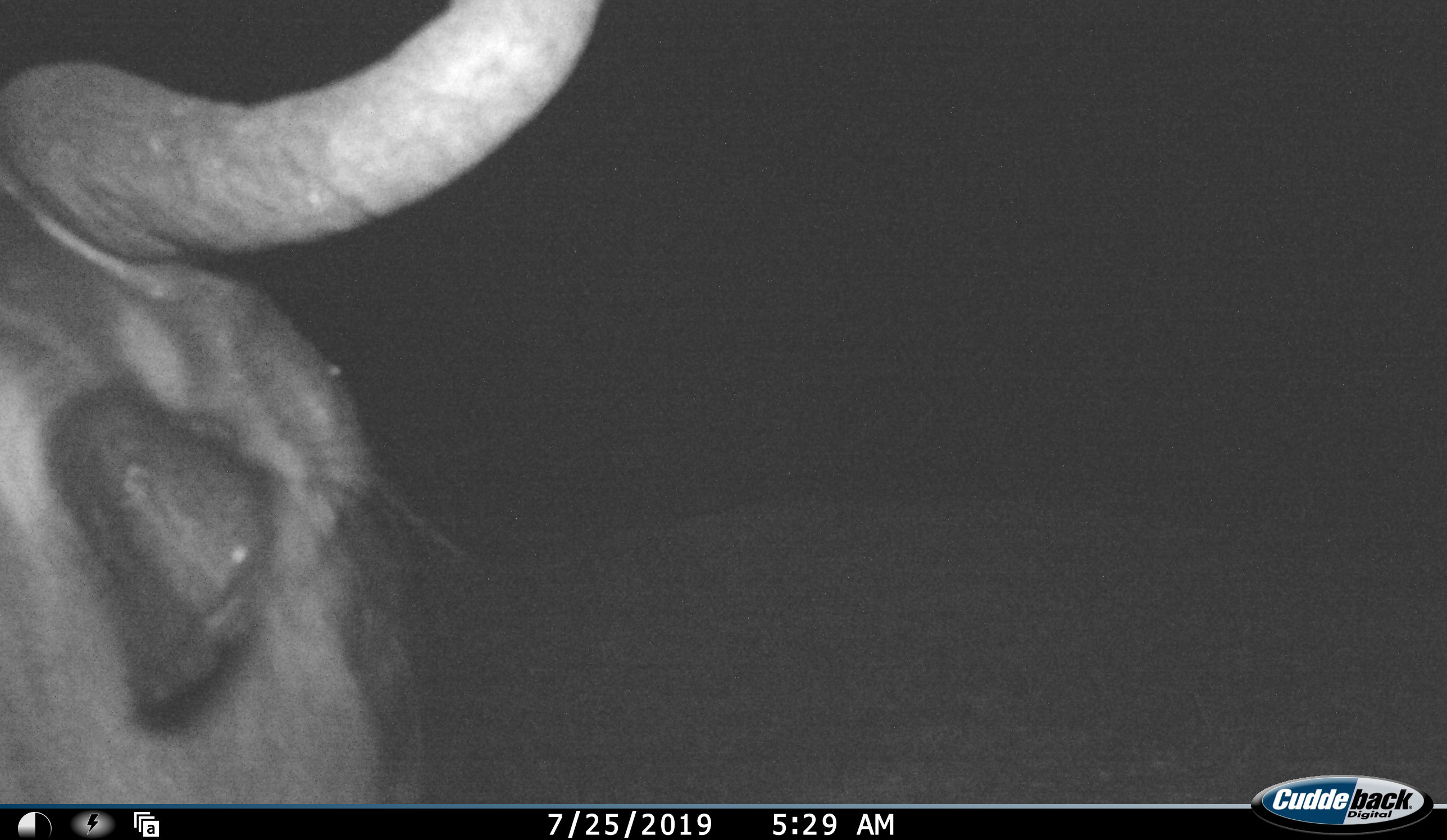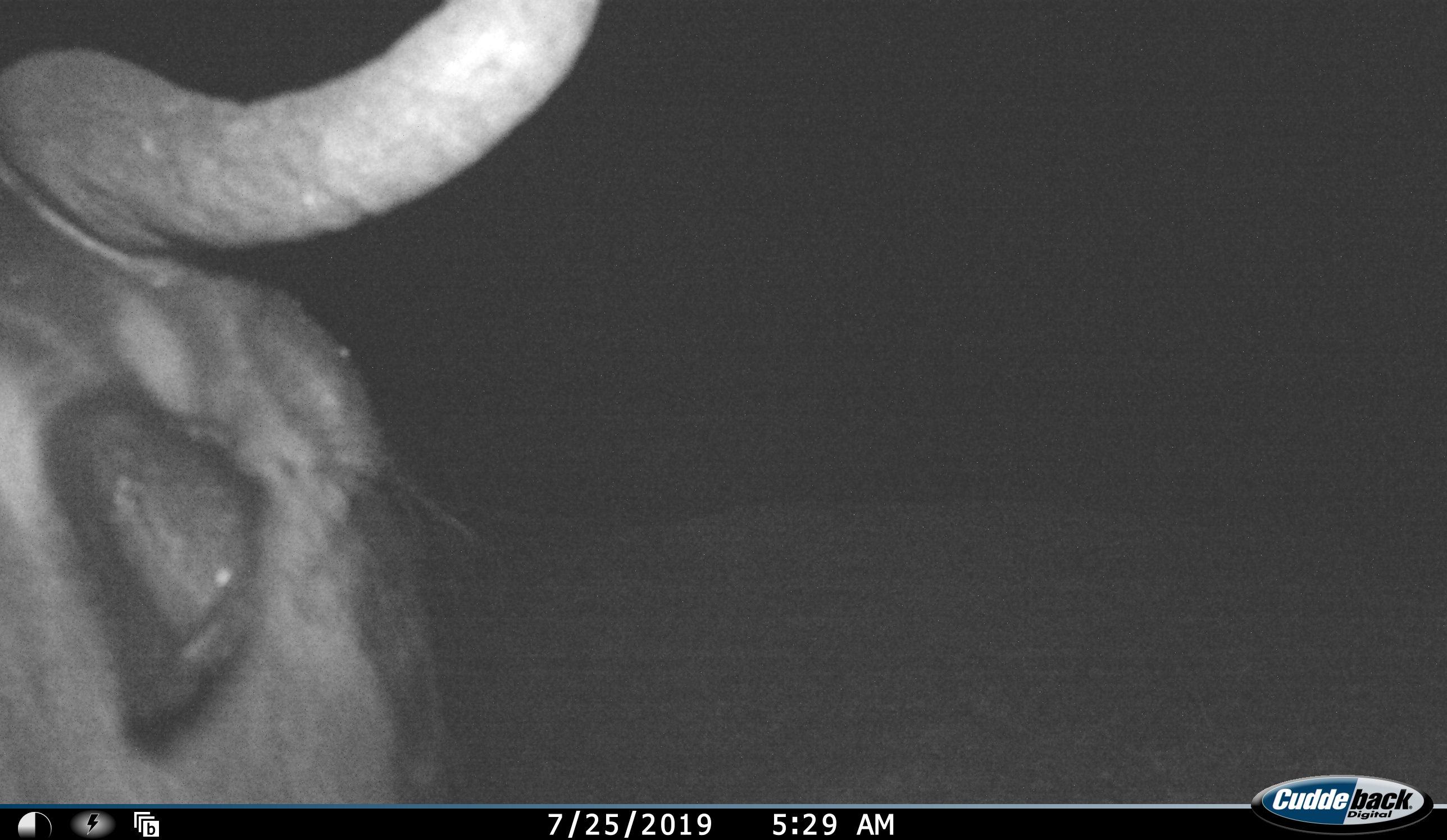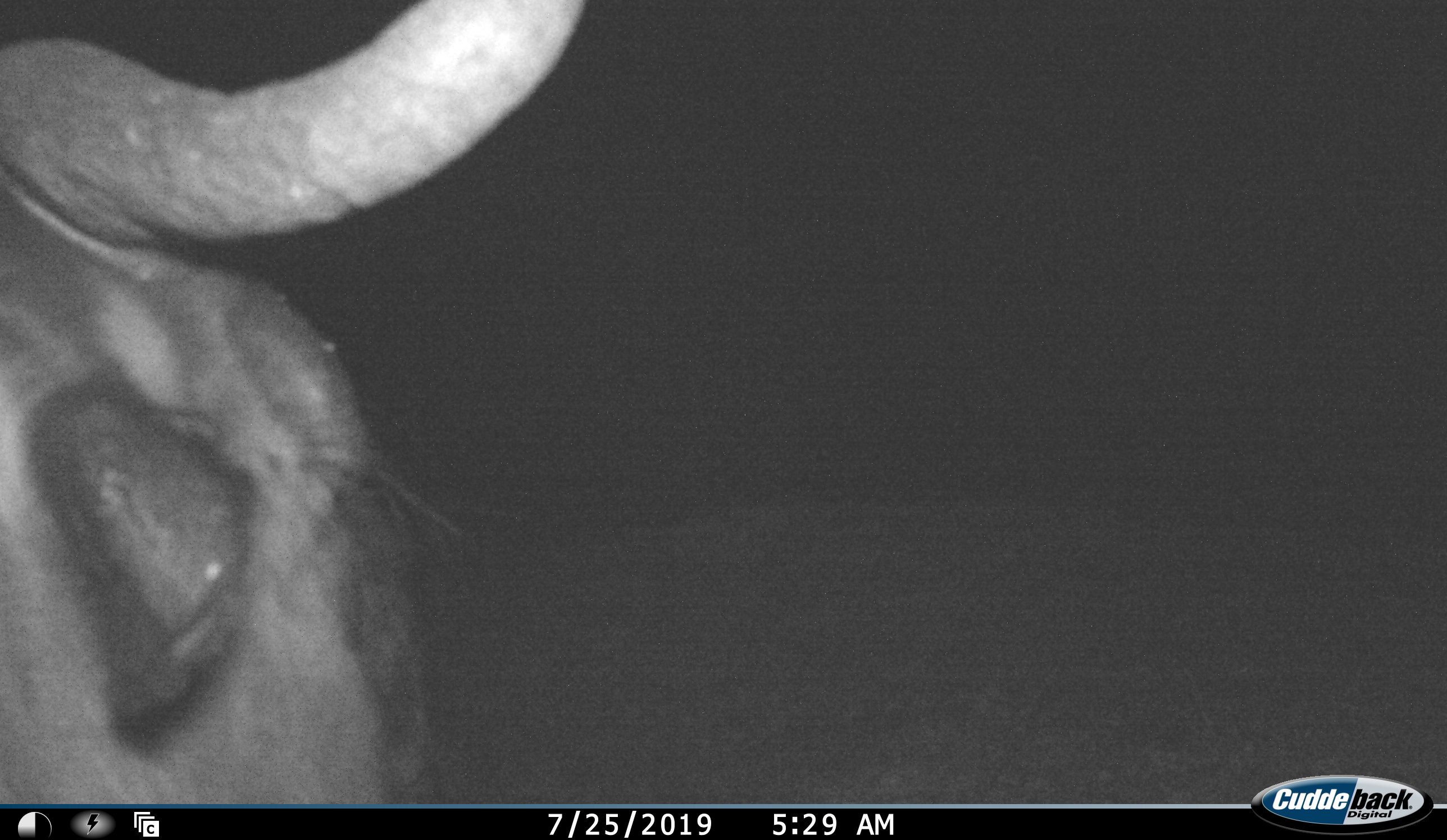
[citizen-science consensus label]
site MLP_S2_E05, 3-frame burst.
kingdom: Animalia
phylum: Chordata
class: Mammalia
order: Artiodactyla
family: Bovidae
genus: Connochaetes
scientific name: Connochaetes taurinus taurinus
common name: blue wildebeest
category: wildebeestblue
Wildebeestblue (blue wildebeest) (Connochaetes taurinus taurinus), count 1. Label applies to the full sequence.